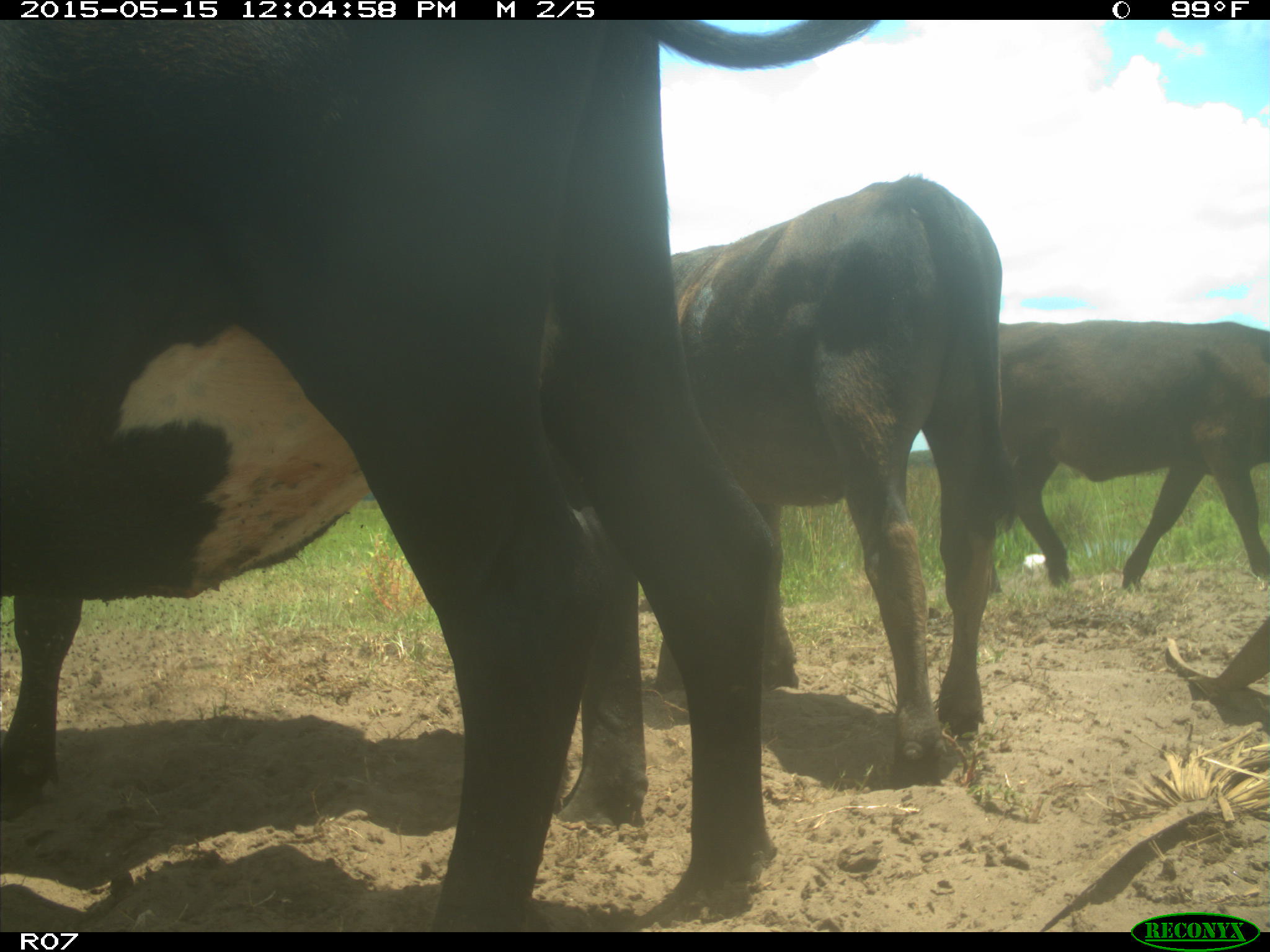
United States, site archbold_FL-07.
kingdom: Animalia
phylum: Chordata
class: Mammalia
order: Artiodactyla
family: Bovidae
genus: Bos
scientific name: Bos taurus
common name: domestic cow